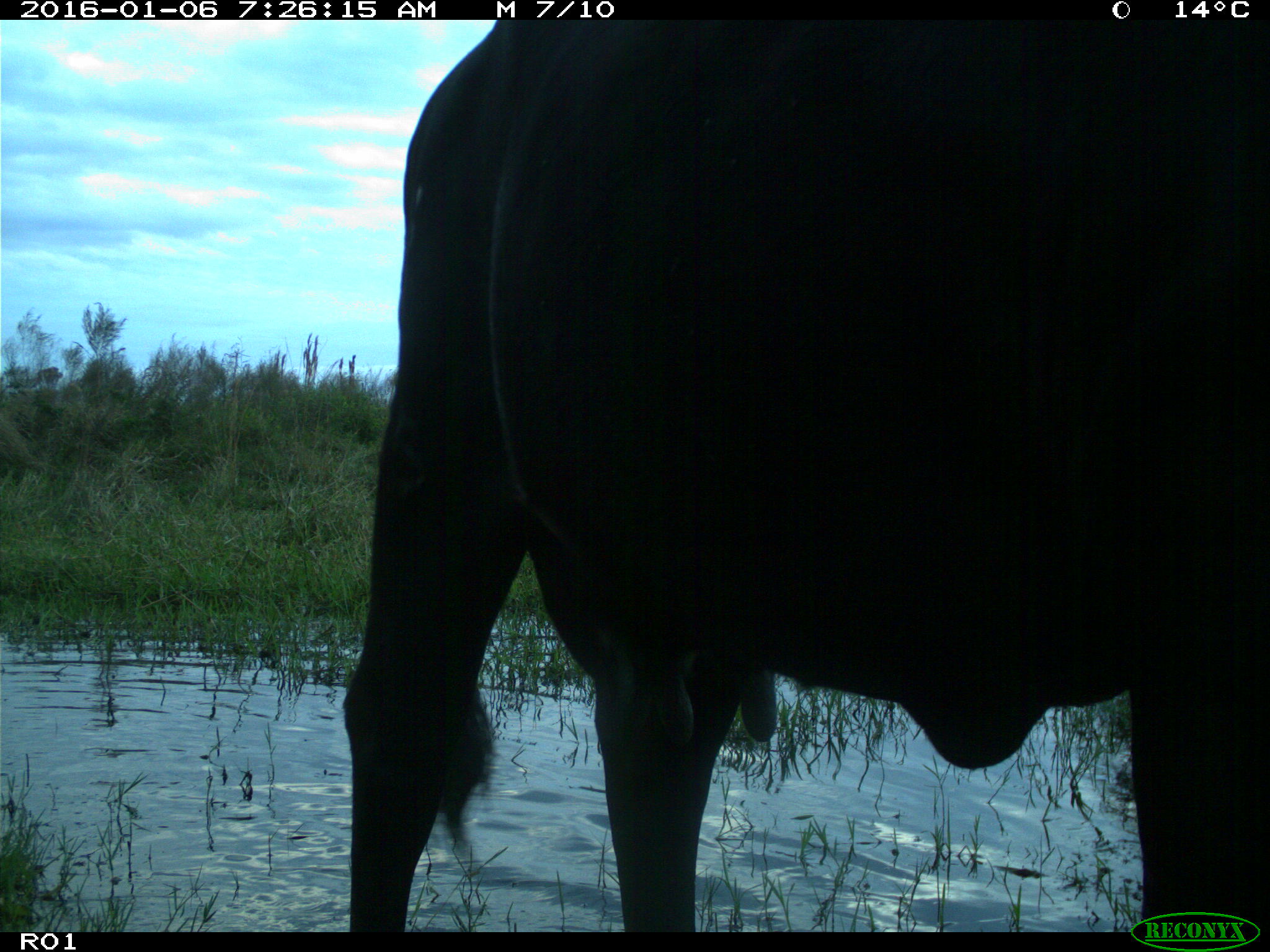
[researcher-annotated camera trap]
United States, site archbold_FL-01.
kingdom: Animalia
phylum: Chordata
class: Mammalia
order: Artiodactyla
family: Bovidae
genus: Bos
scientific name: Bos taurus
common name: domestic cow